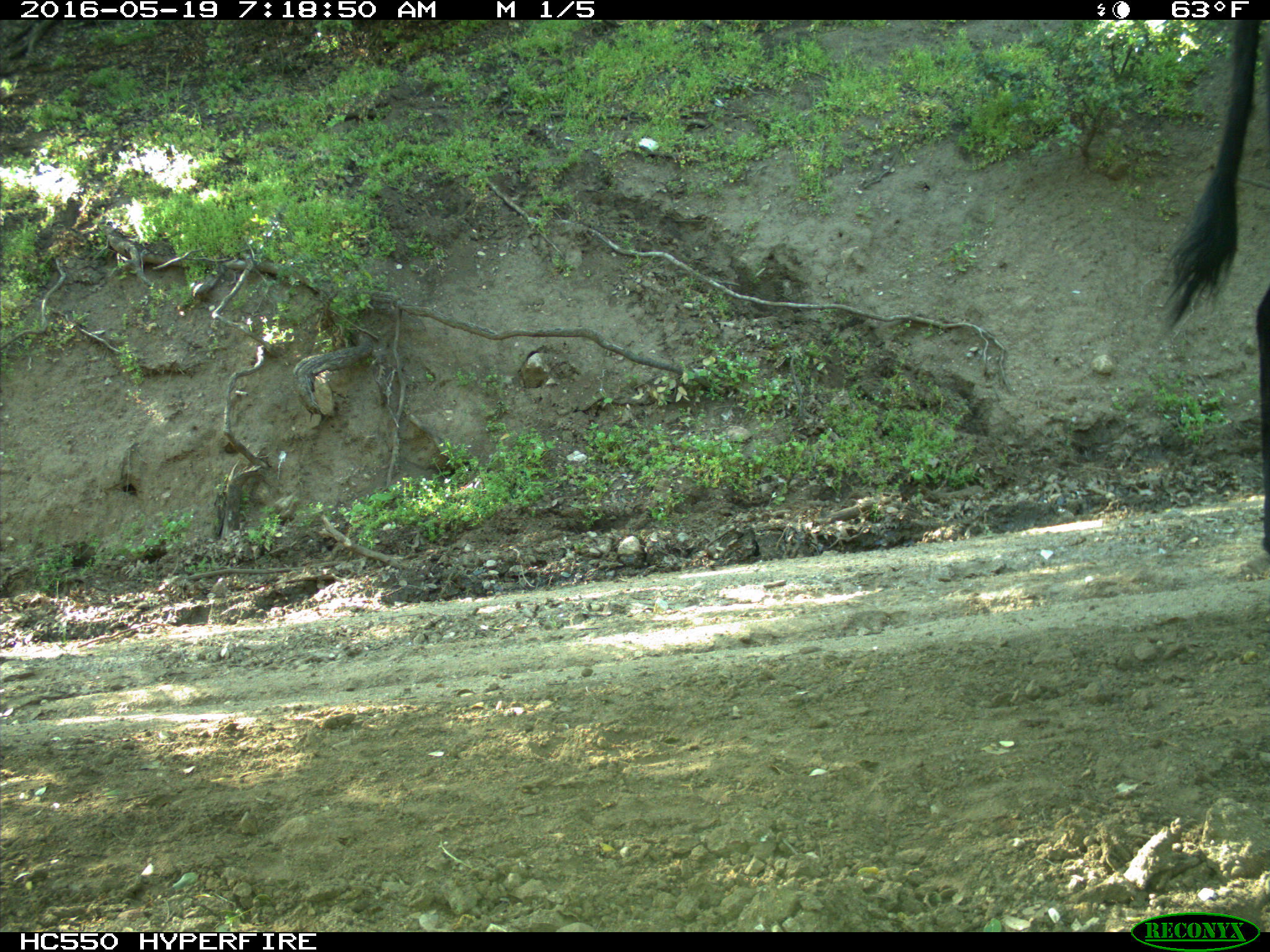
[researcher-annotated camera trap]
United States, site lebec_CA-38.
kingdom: Animalia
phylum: Chordata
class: Mammalia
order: Artiodactyla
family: Bovidae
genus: Bos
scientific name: Bos taurus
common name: domestic cow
Bos taurus (domestic cow).